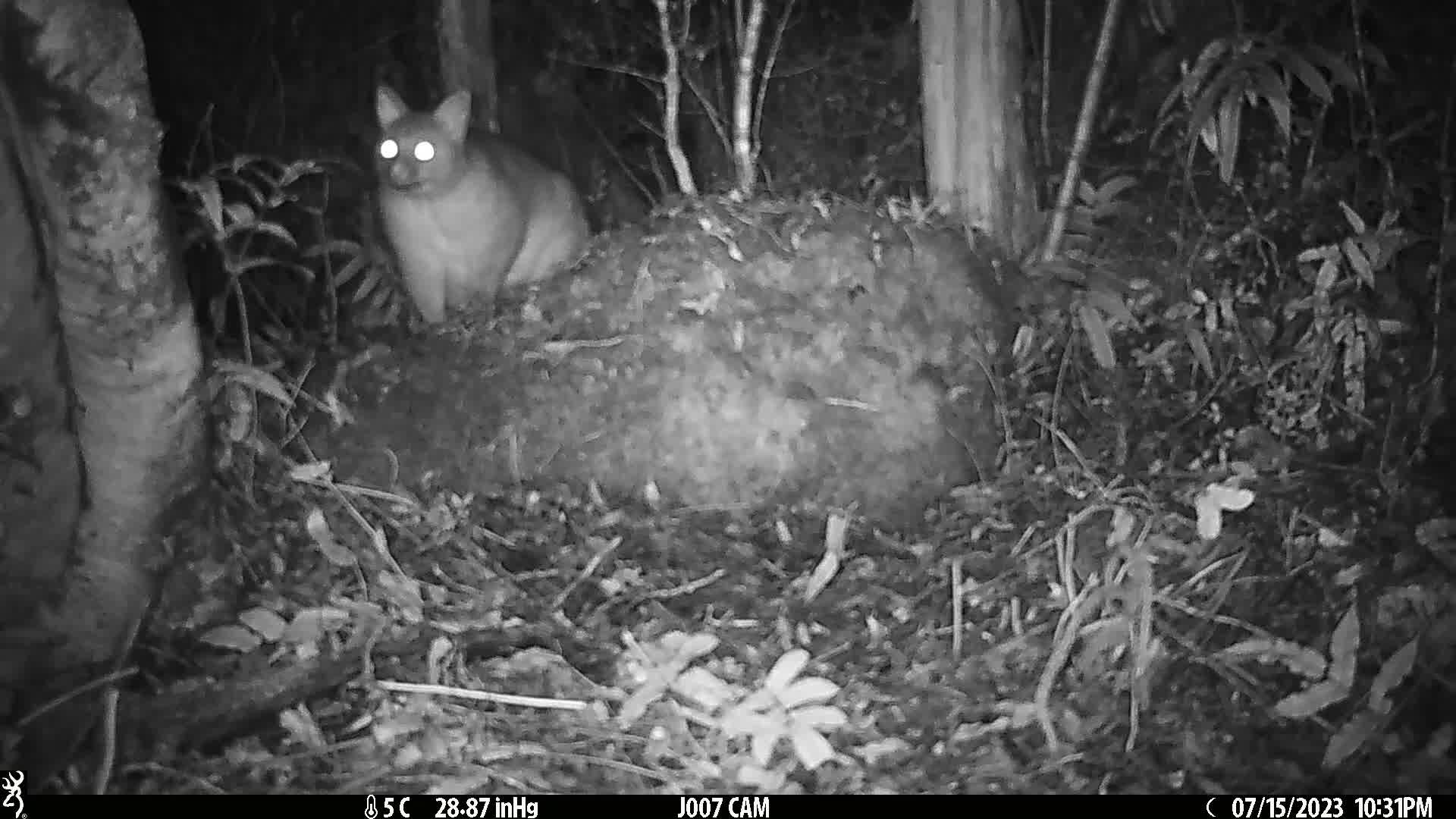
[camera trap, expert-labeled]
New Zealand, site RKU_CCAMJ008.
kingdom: Animalia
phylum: Chordata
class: Mammalia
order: Diprotodontia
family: Phalangeridae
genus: Trichosurus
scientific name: Trichosurus vulpecula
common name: common brushtail possum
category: possum